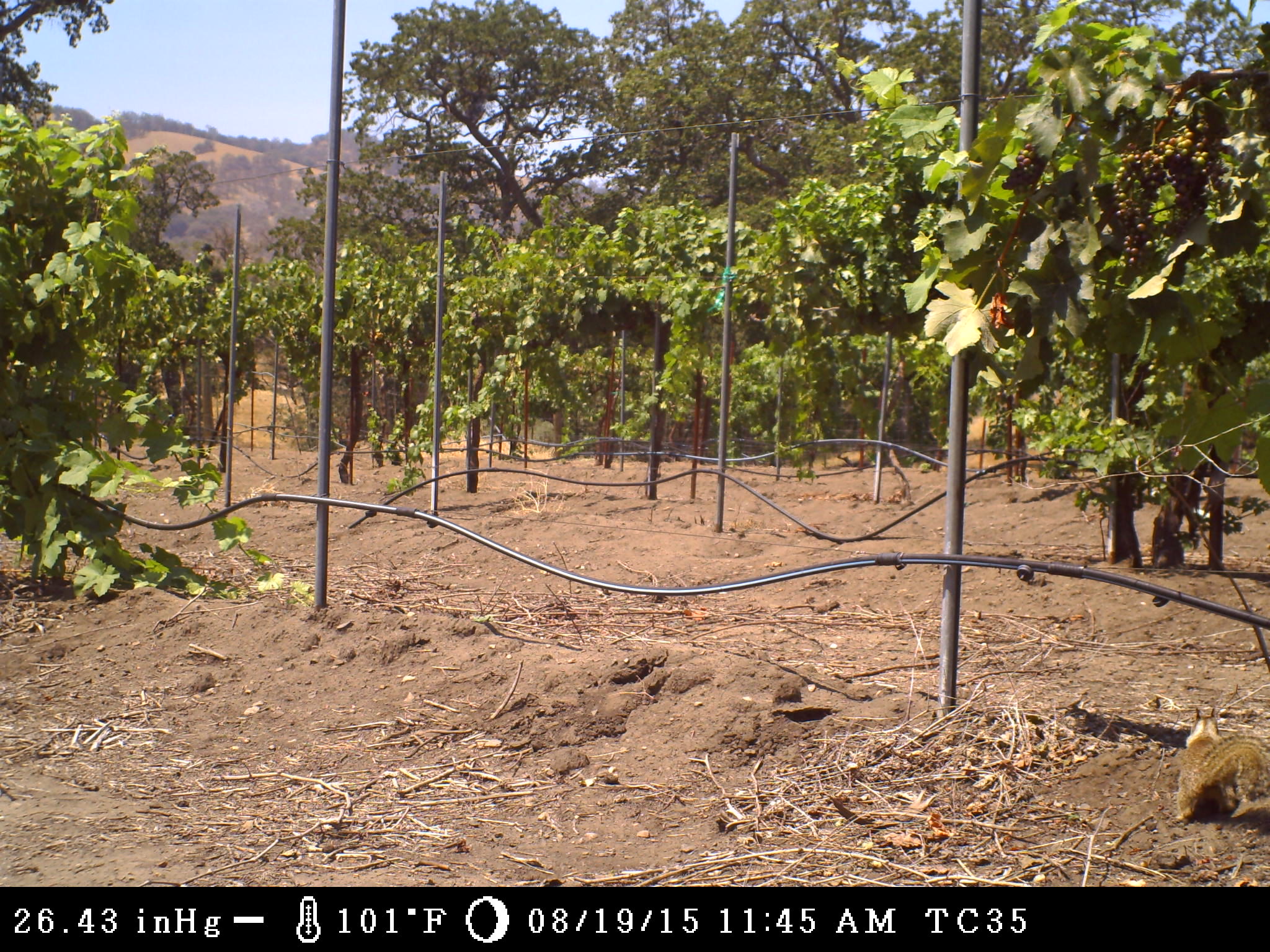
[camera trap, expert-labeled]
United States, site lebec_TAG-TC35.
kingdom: Animalia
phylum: Chordata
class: Mammalia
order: Rodentia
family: Sciuridae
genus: Otospermophilus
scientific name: Otospermophilus beecheyi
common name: california ground squirrel